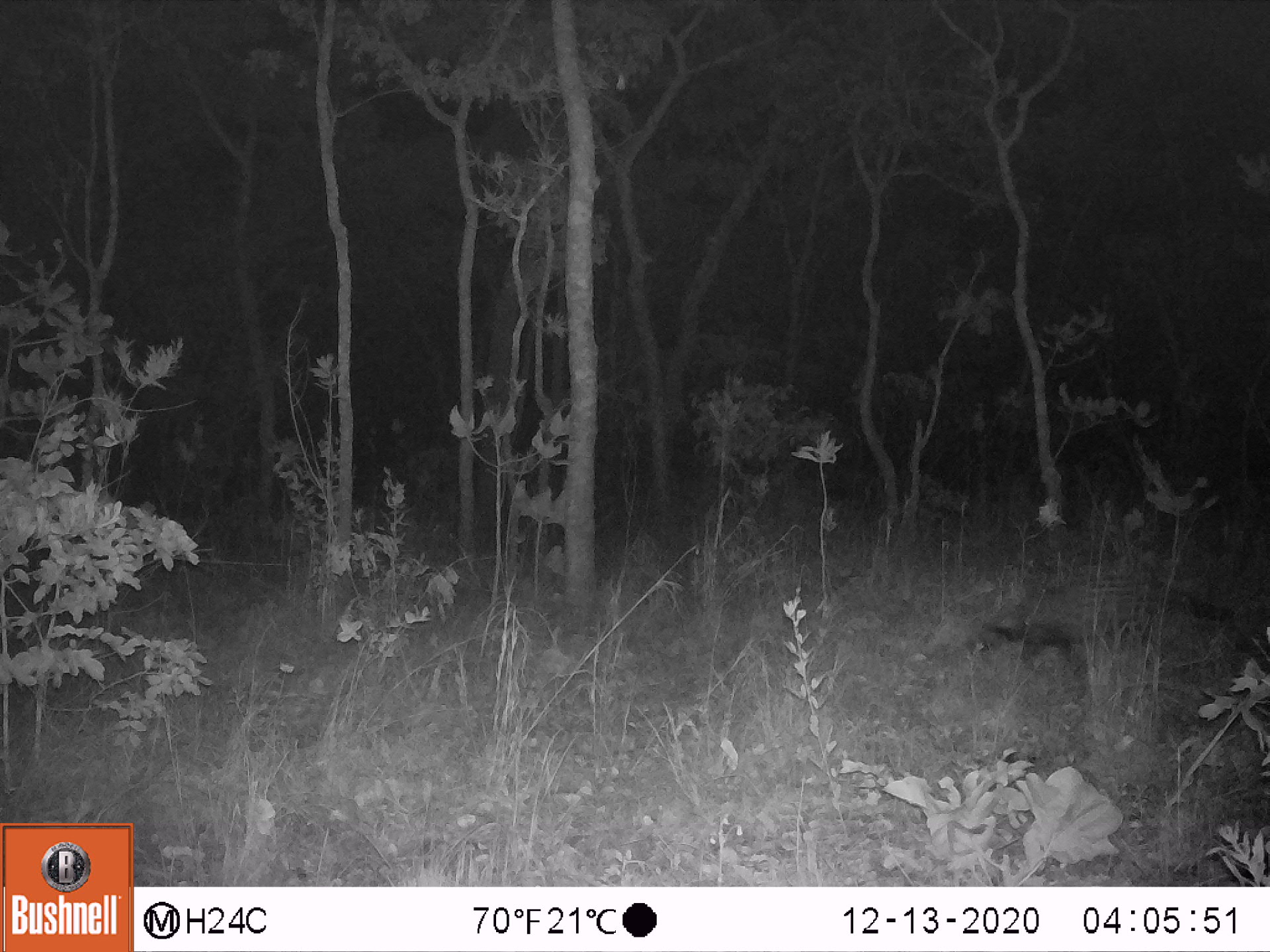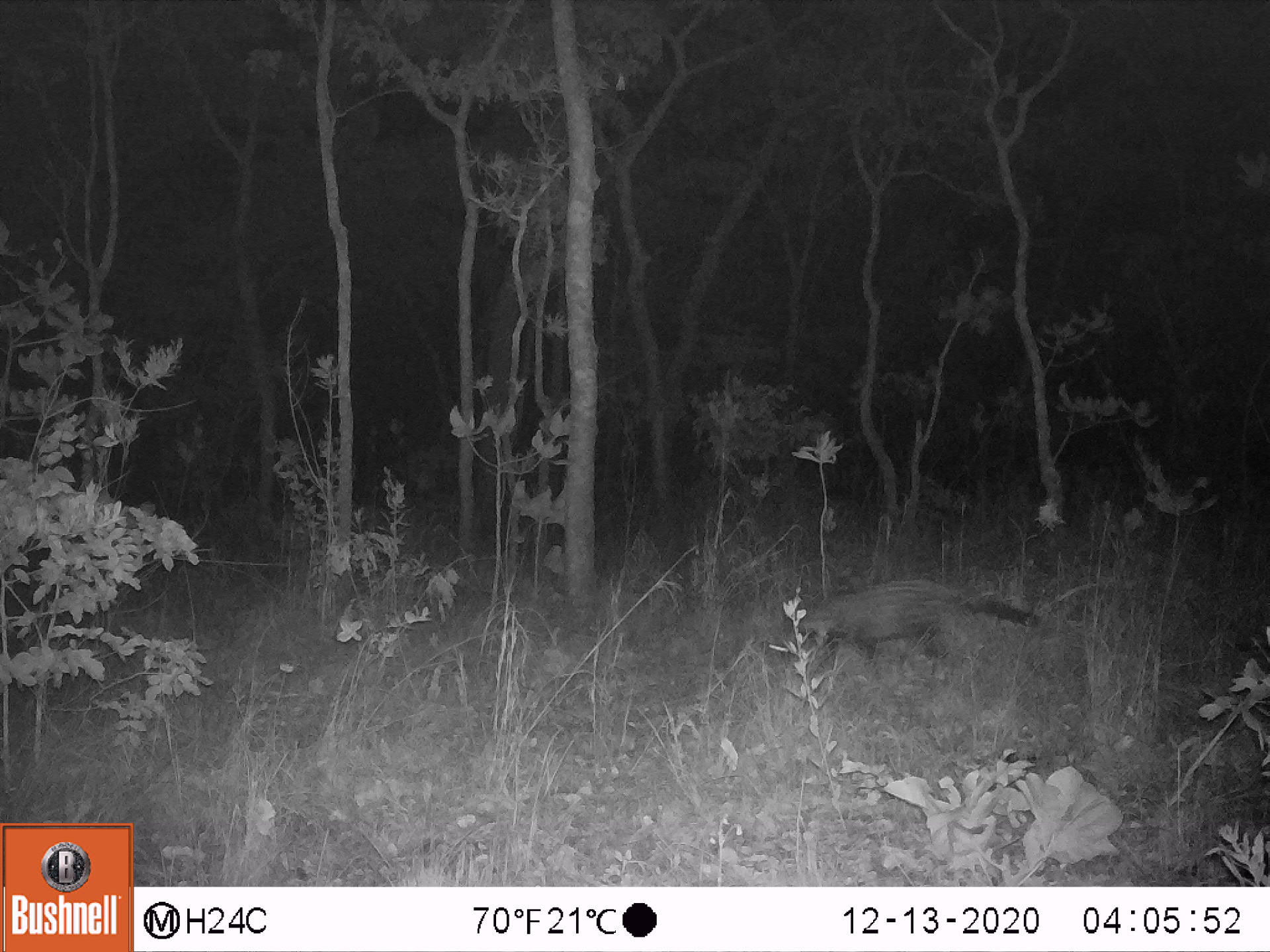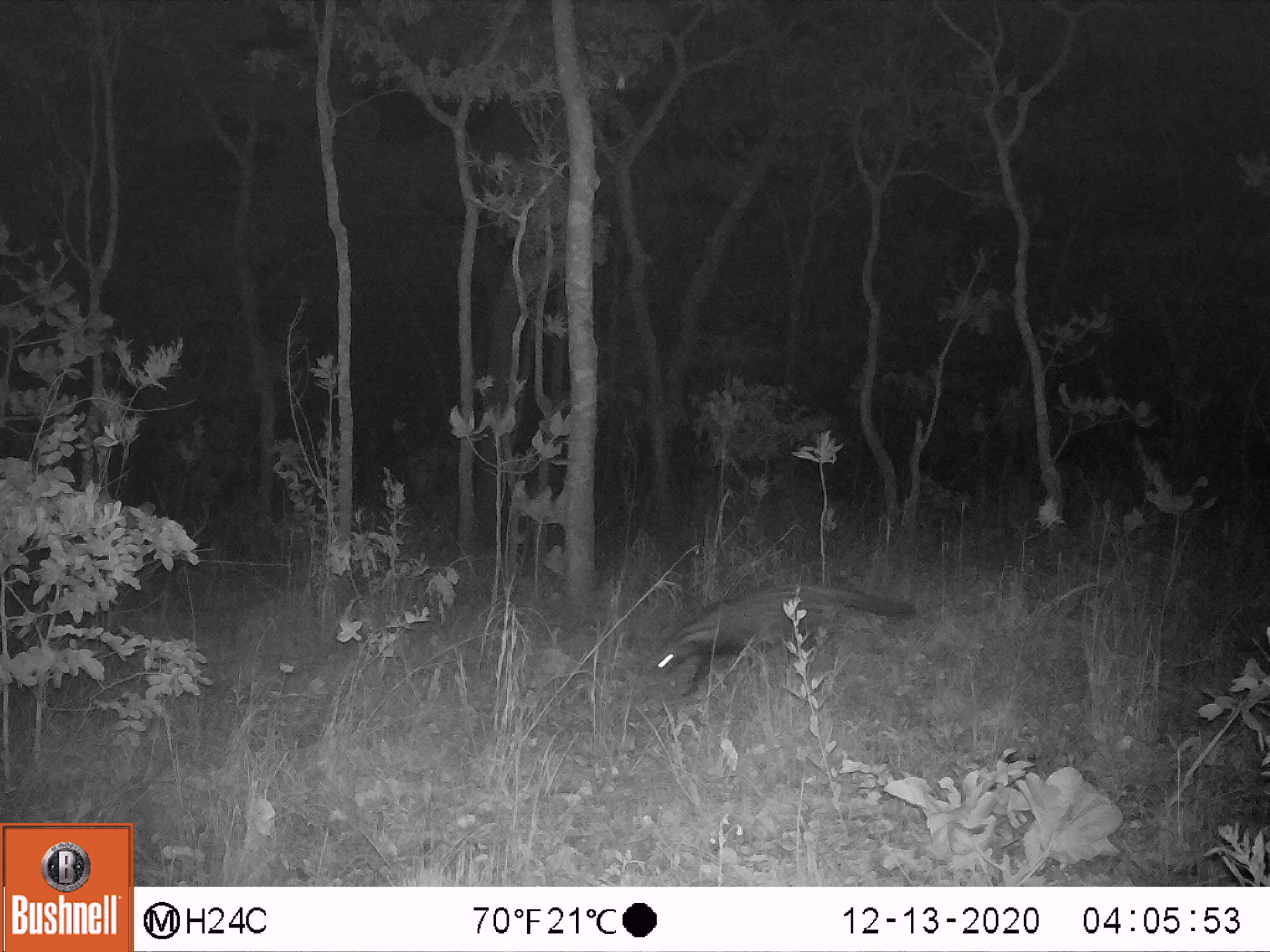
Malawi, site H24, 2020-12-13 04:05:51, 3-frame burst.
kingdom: Animalia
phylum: Chordata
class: Mammalia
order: Carnivora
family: Viverridae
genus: Civettictis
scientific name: Civettictis civetta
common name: african civet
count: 1